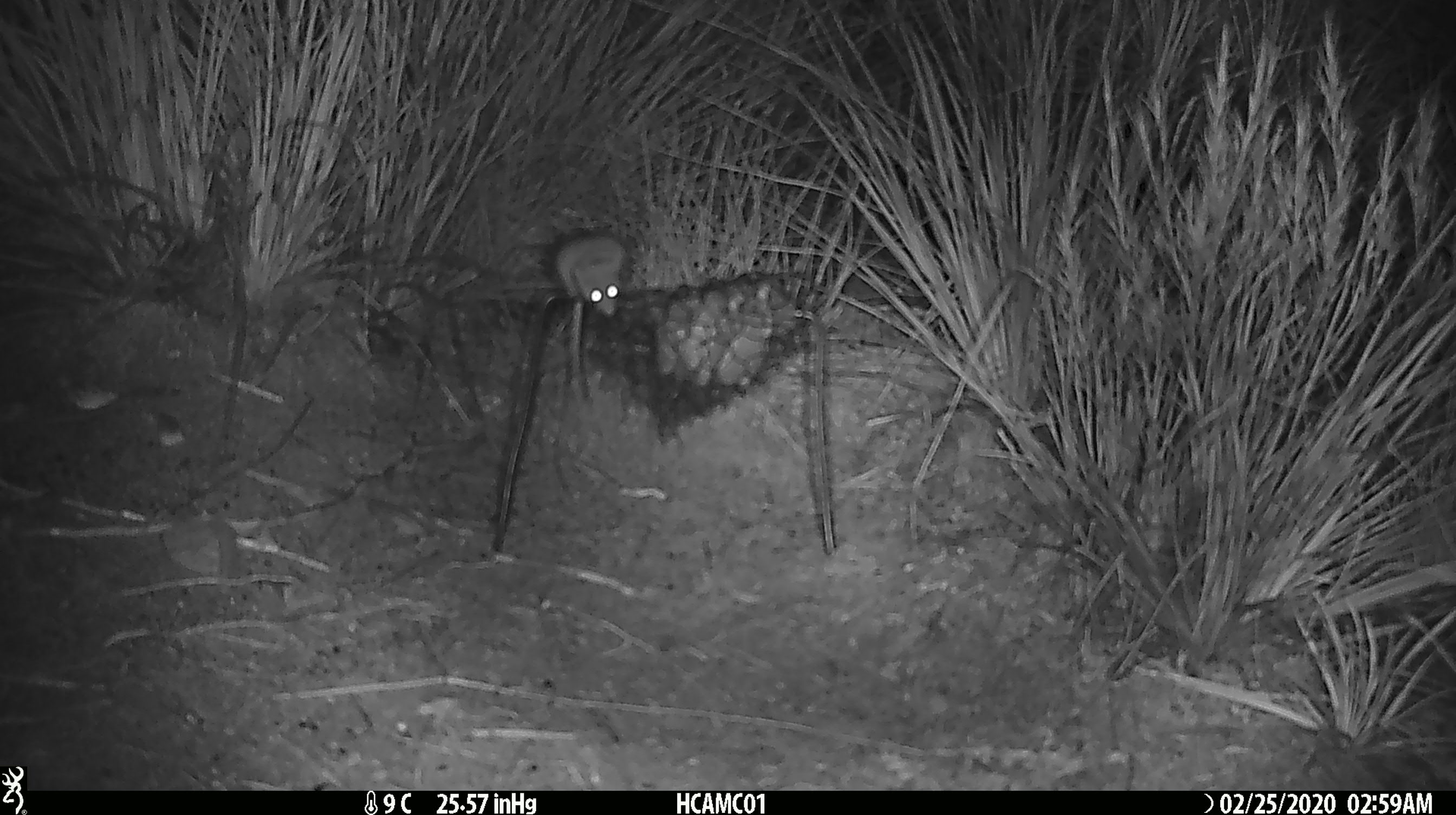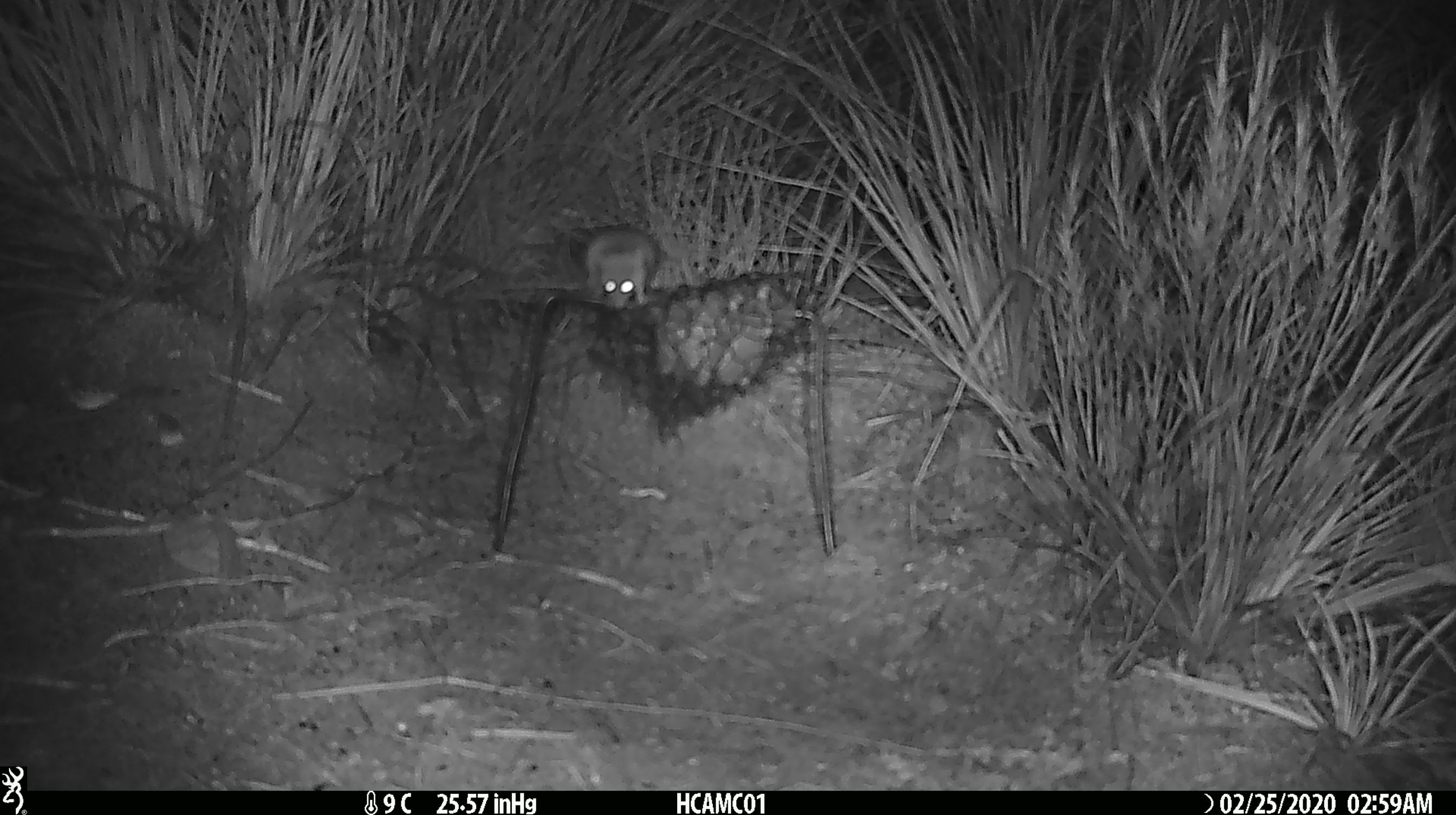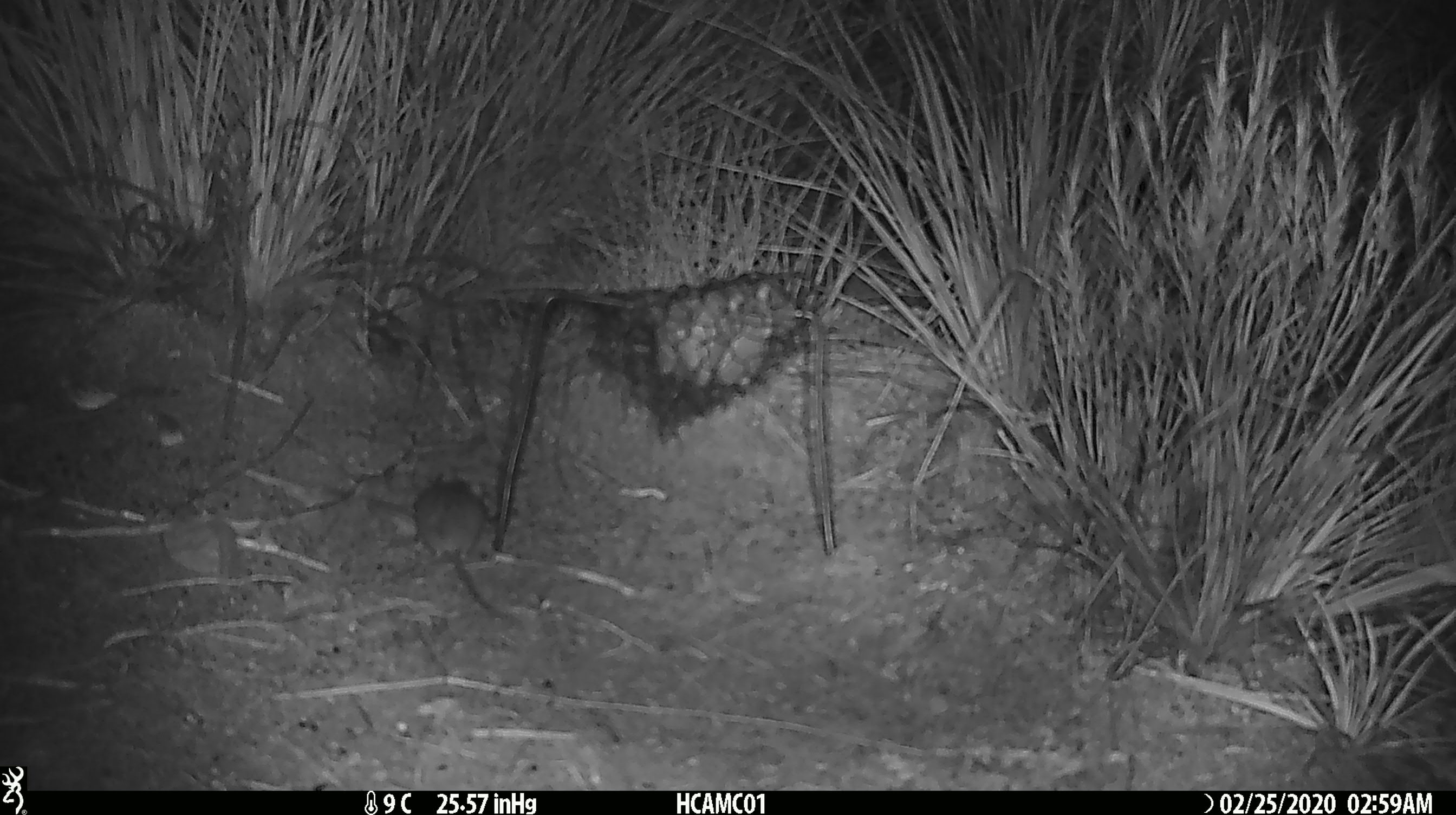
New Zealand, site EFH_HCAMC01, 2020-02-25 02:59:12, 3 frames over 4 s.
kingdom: Animalia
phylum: Chordata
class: Mammalia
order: Rodentia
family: Muridae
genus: Mus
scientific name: Mus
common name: mouse